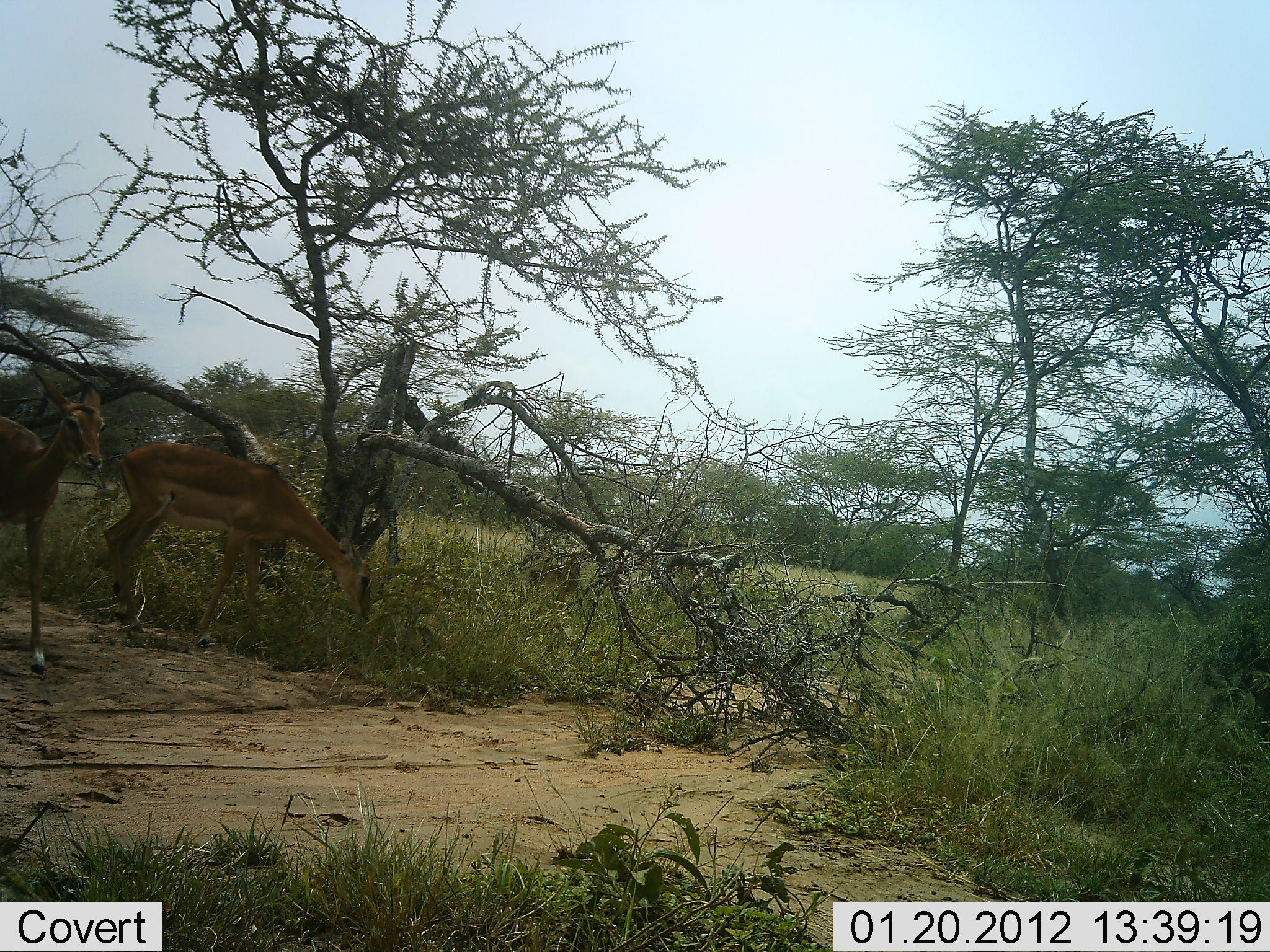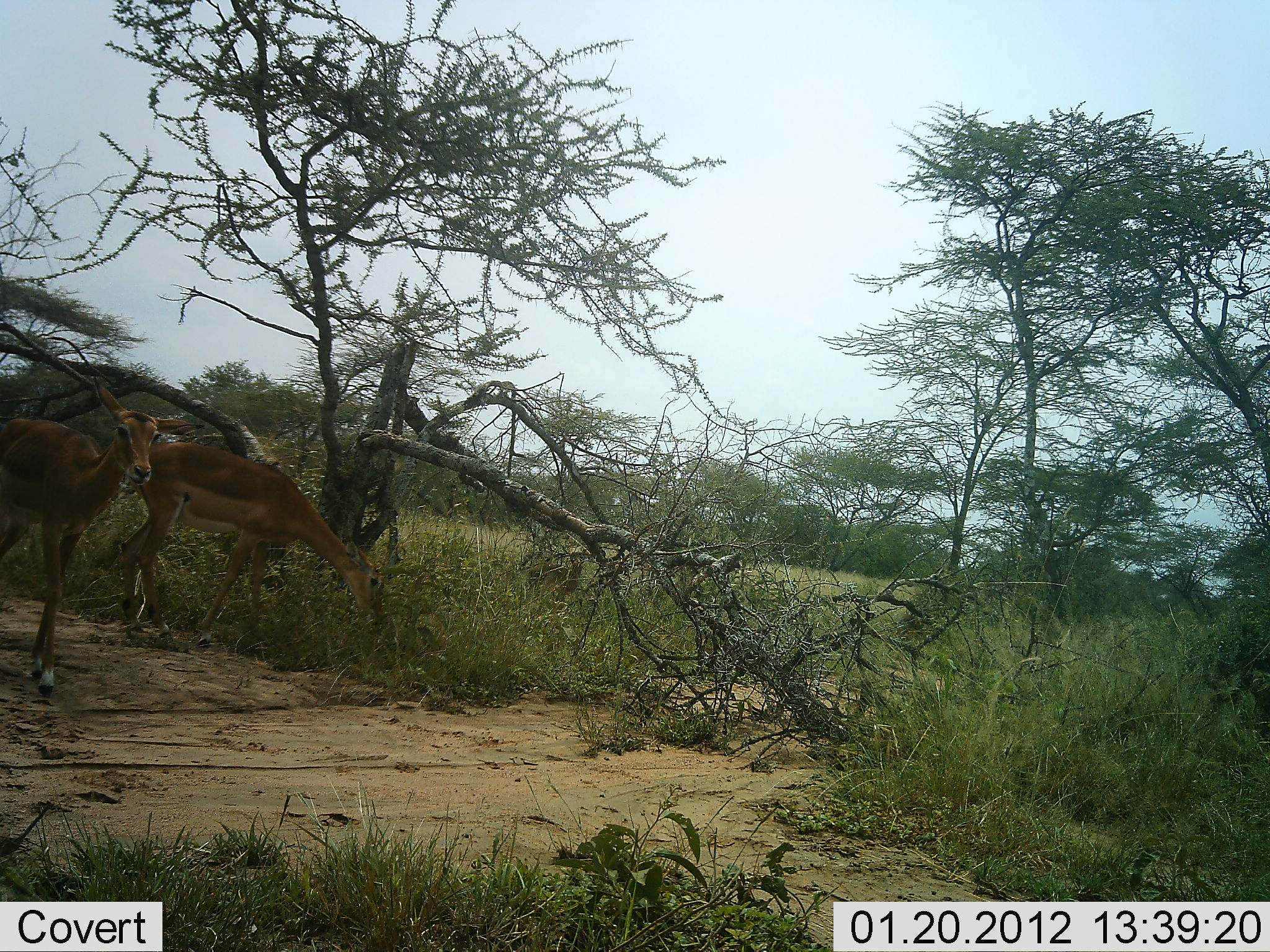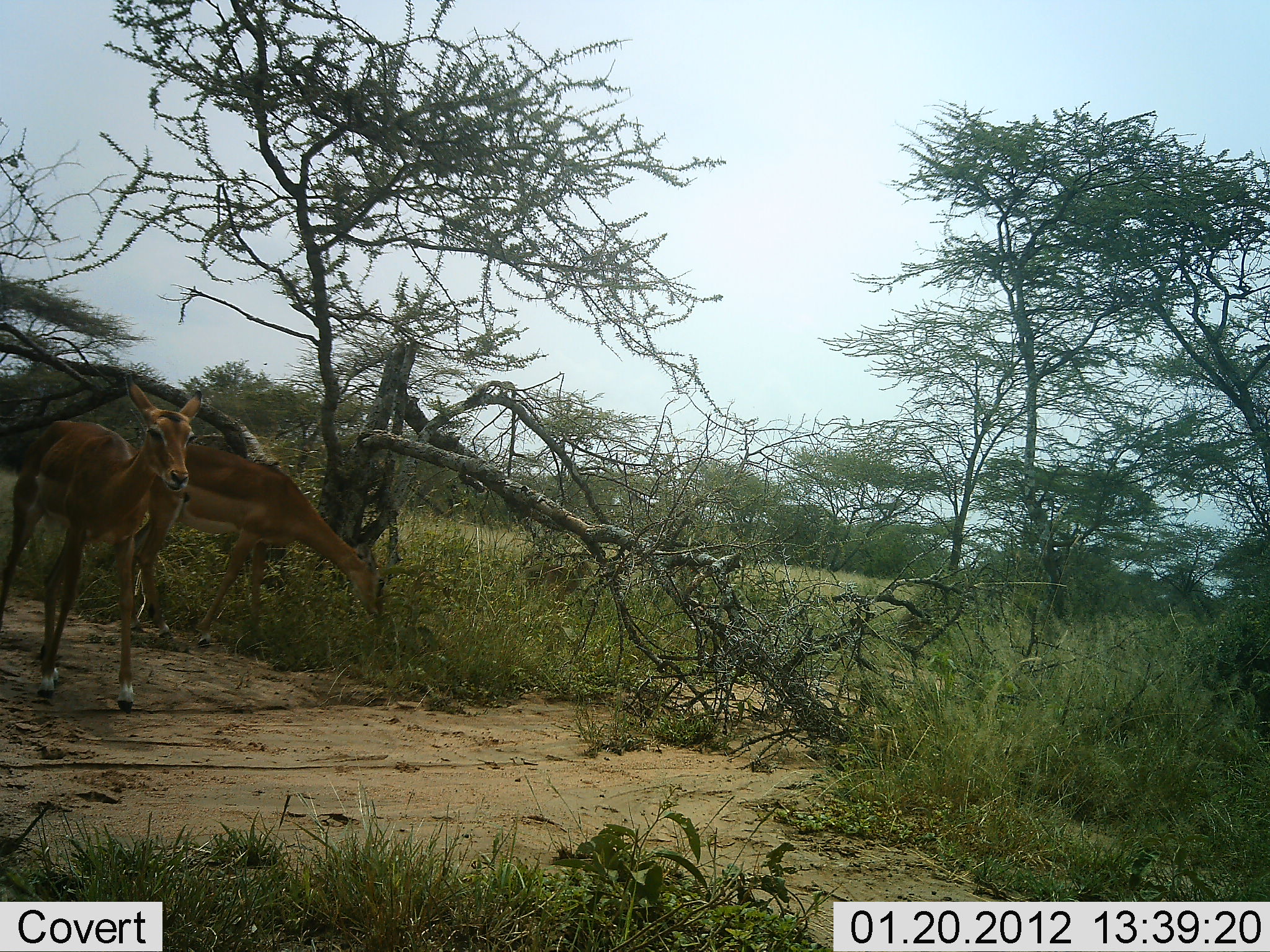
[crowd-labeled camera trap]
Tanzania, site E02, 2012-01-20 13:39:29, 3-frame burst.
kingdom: Animalia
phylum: Chordata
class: Mammalia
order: Artiodactyla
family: Bovidae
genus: Aepyceros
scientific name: Aepyceros melampus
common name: impala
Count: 2.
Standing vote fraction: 38%.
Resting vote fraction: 12%.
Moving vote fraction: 75%.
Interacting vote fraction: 0%.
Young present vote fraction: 6%.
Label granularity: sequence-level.